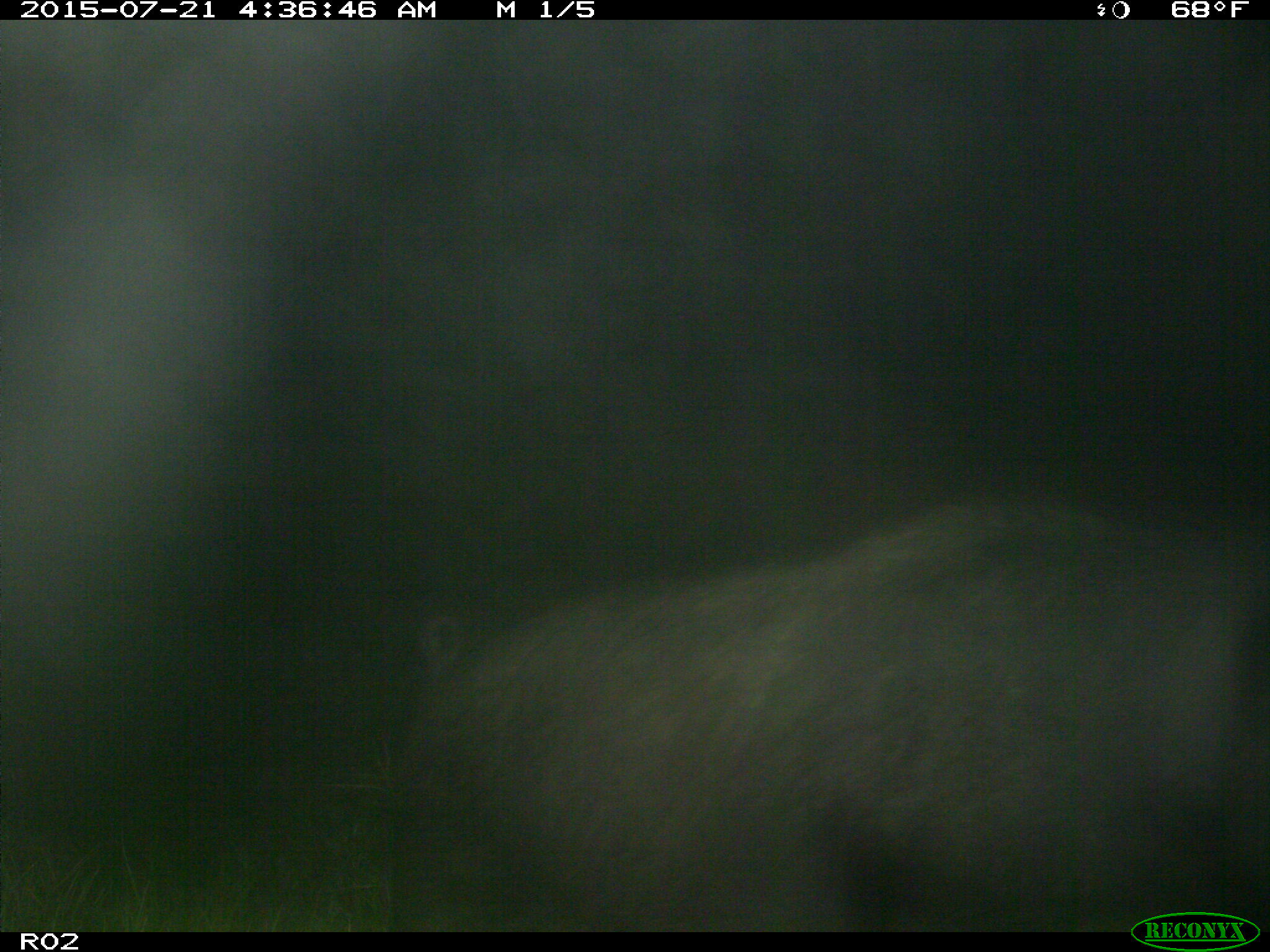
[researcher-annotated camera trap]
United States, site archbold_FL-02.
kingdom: Animalia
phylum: Chordata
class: Mammalia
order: Artiodactyla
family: Suidae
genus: Sus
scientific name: Sus scrofa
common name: wild boar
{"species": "Sus scrofa (wild boar)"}